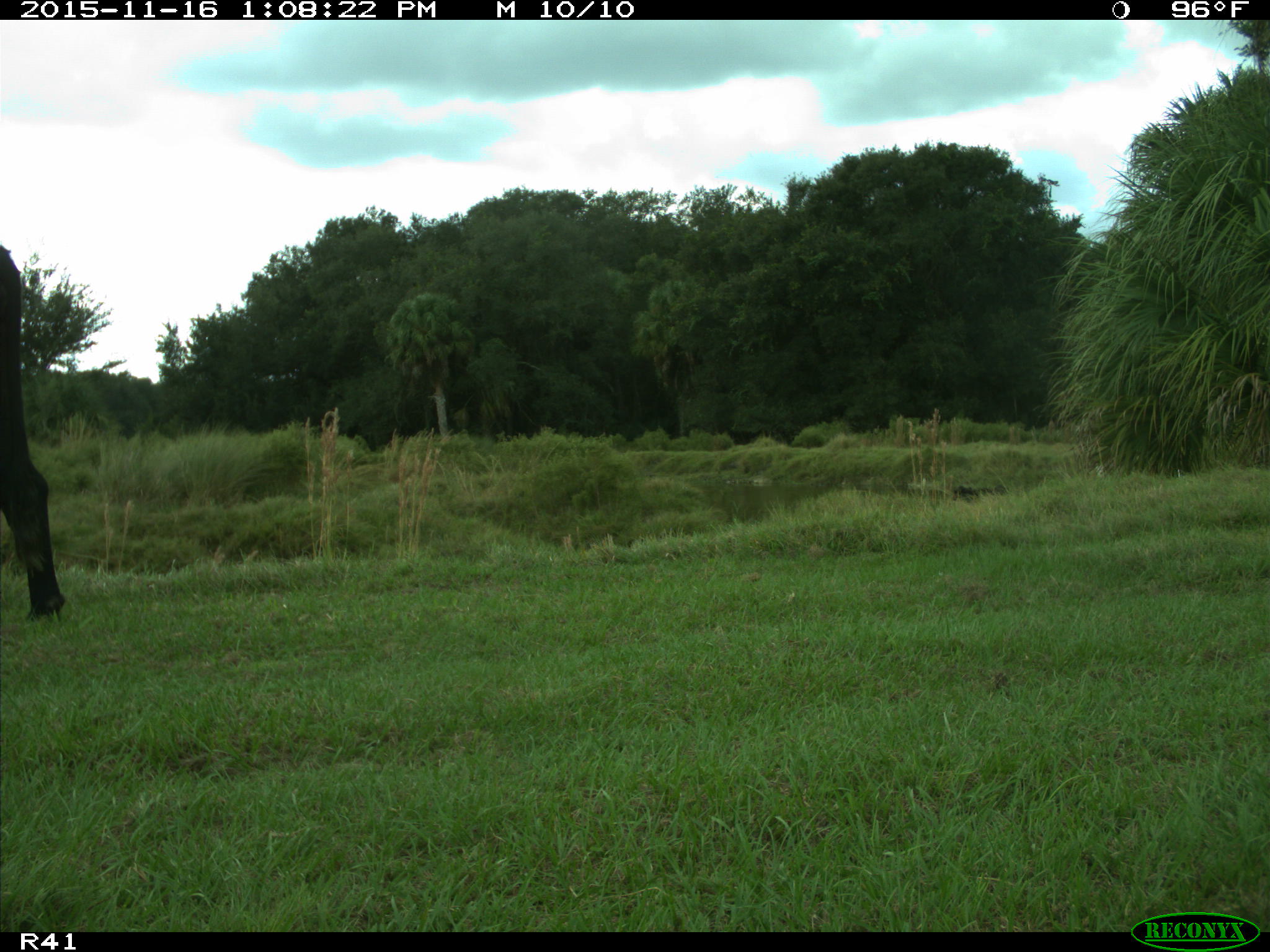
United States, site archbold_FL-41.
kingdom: Animalia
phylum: Chordata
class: Mammalia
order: Artiodactyla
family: Bovidae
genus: Bos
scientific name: Bos taurus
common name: domestic cow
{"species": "Bos taurus (domestic cow)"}